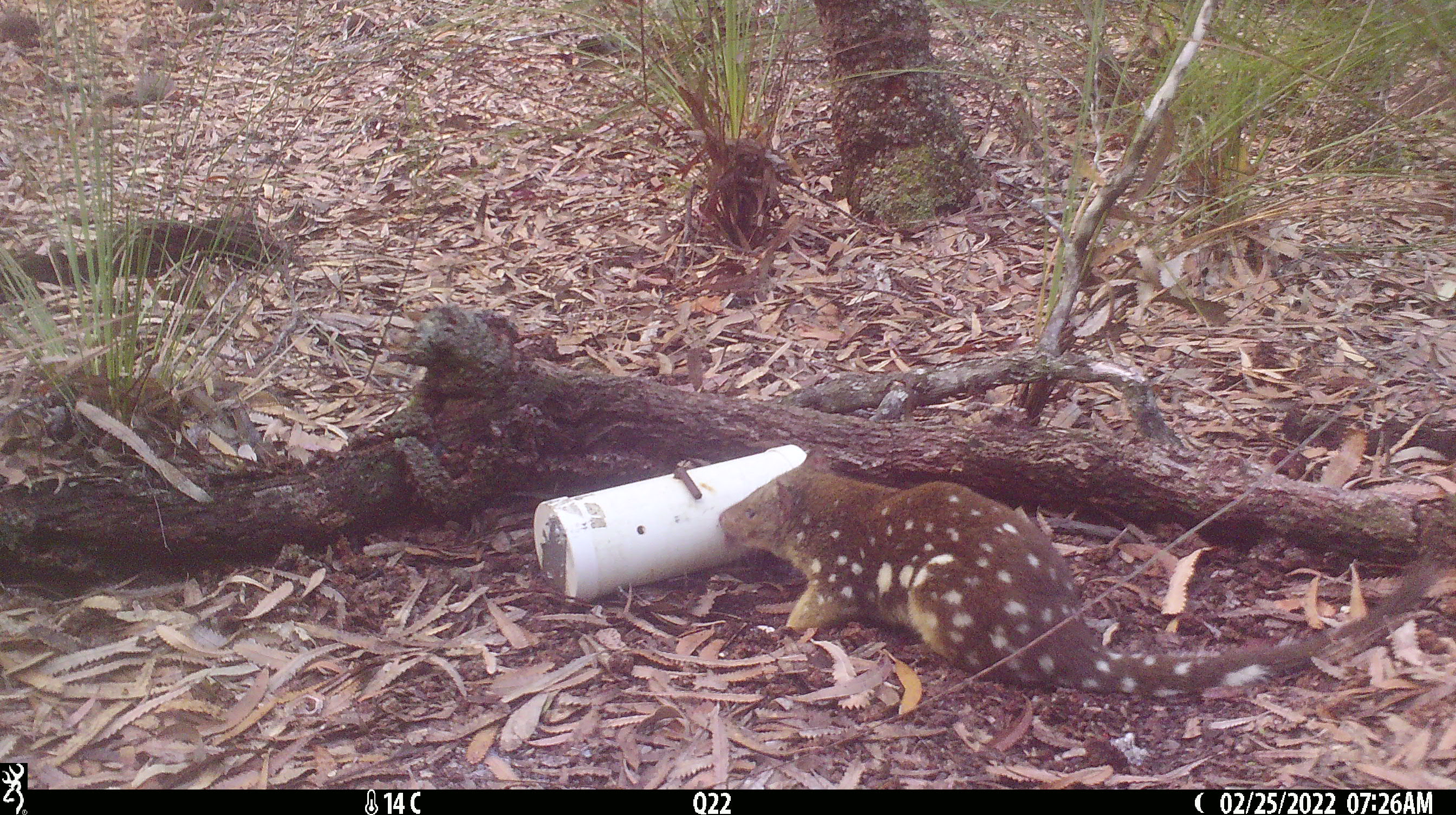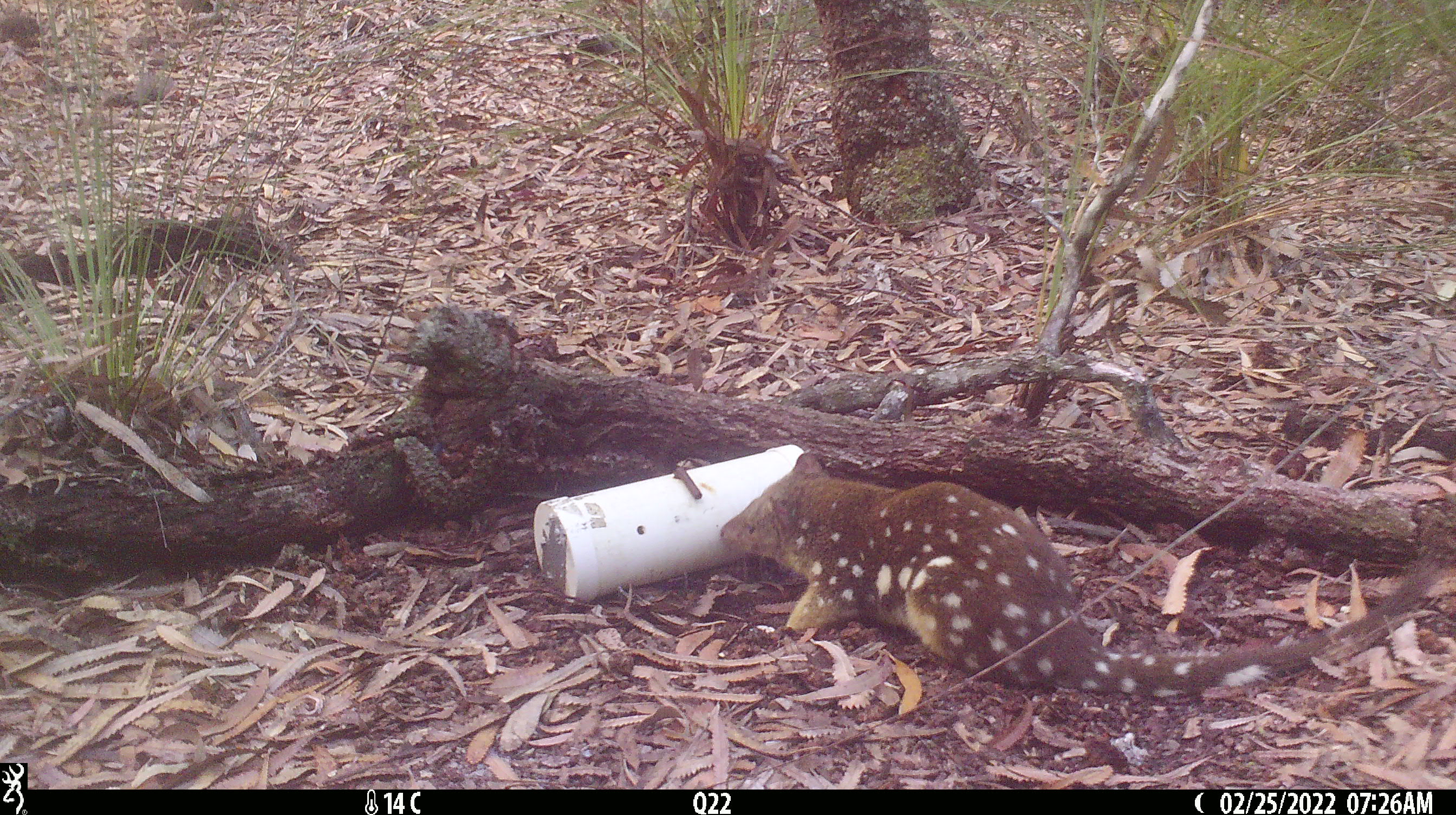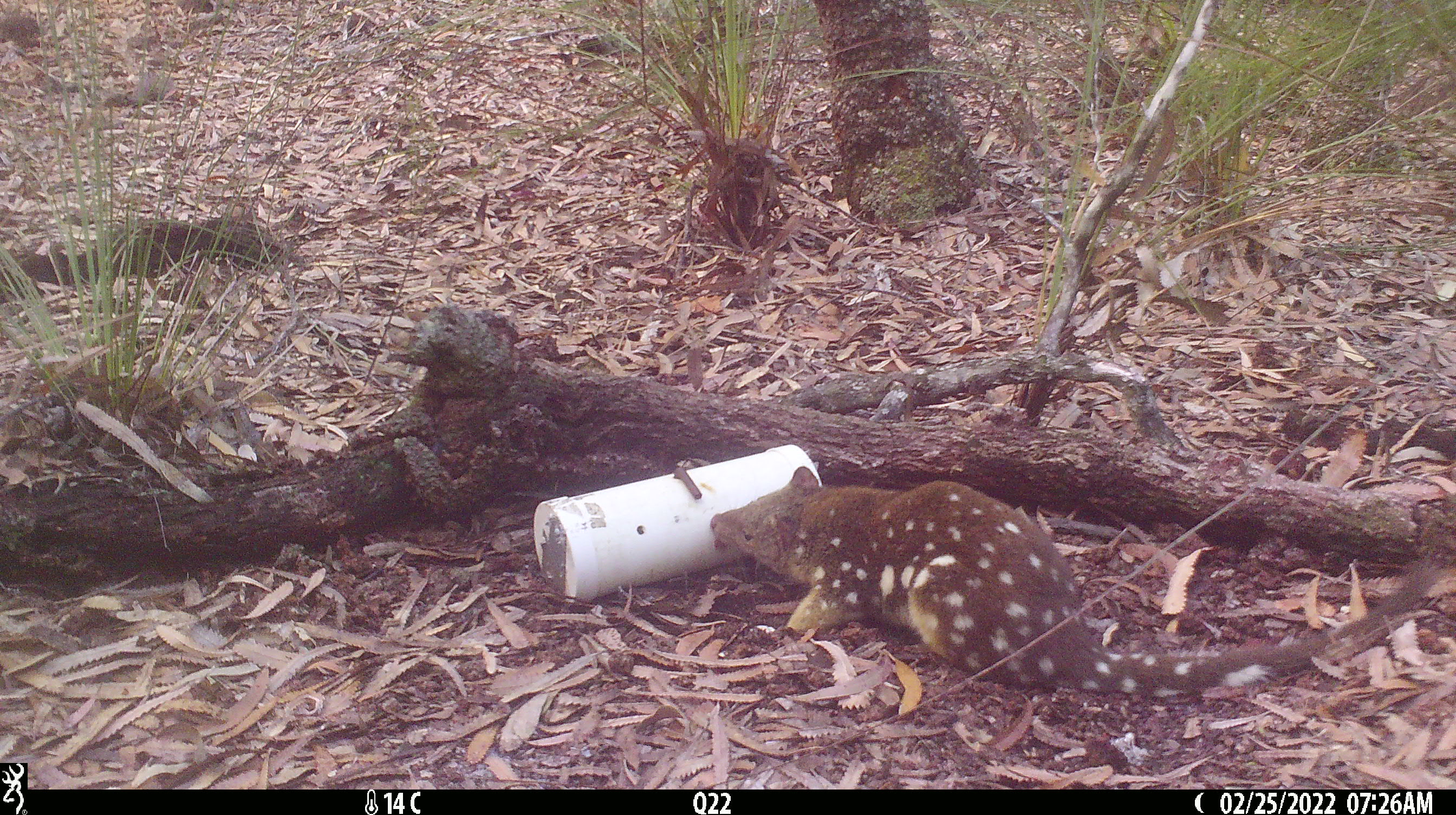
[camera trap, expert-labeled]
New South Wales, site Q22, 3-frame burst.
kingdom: Animalia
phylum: Chordata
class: Mammalia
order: Dasyuromorphia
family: Dasyuridae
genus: Dasyurus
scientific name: Dasyurus maculatus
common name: spotted-tailed quoll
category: quoll